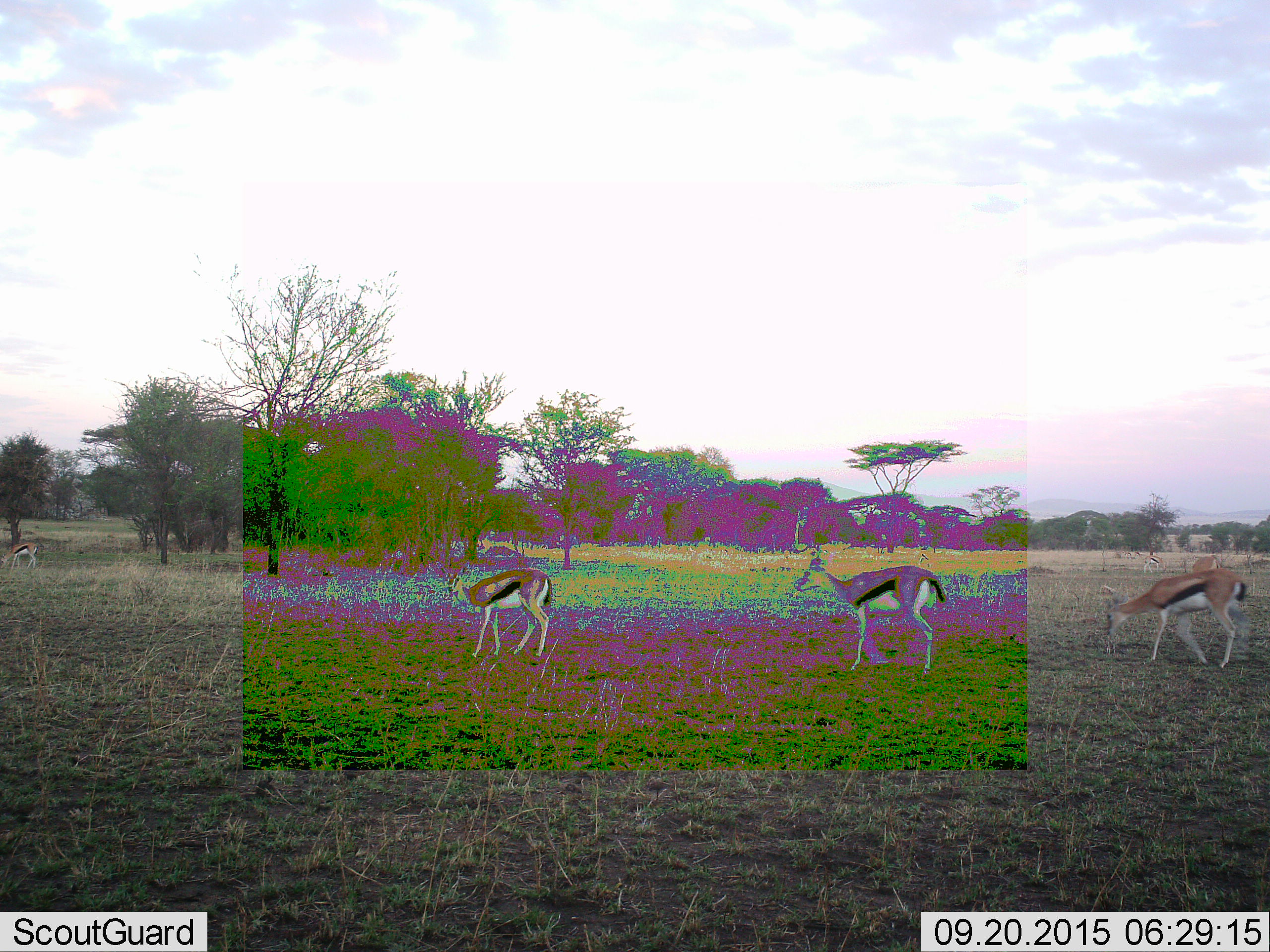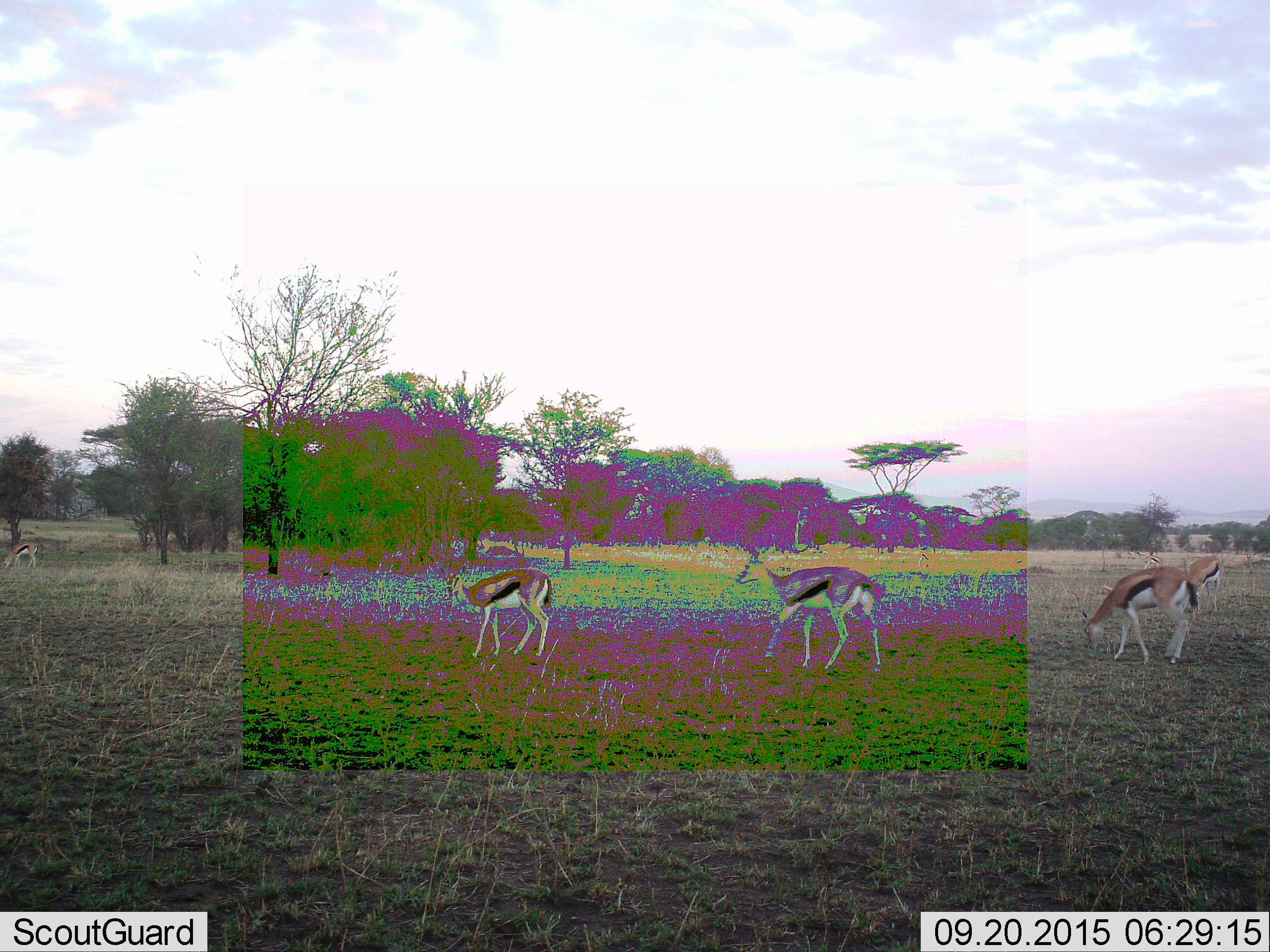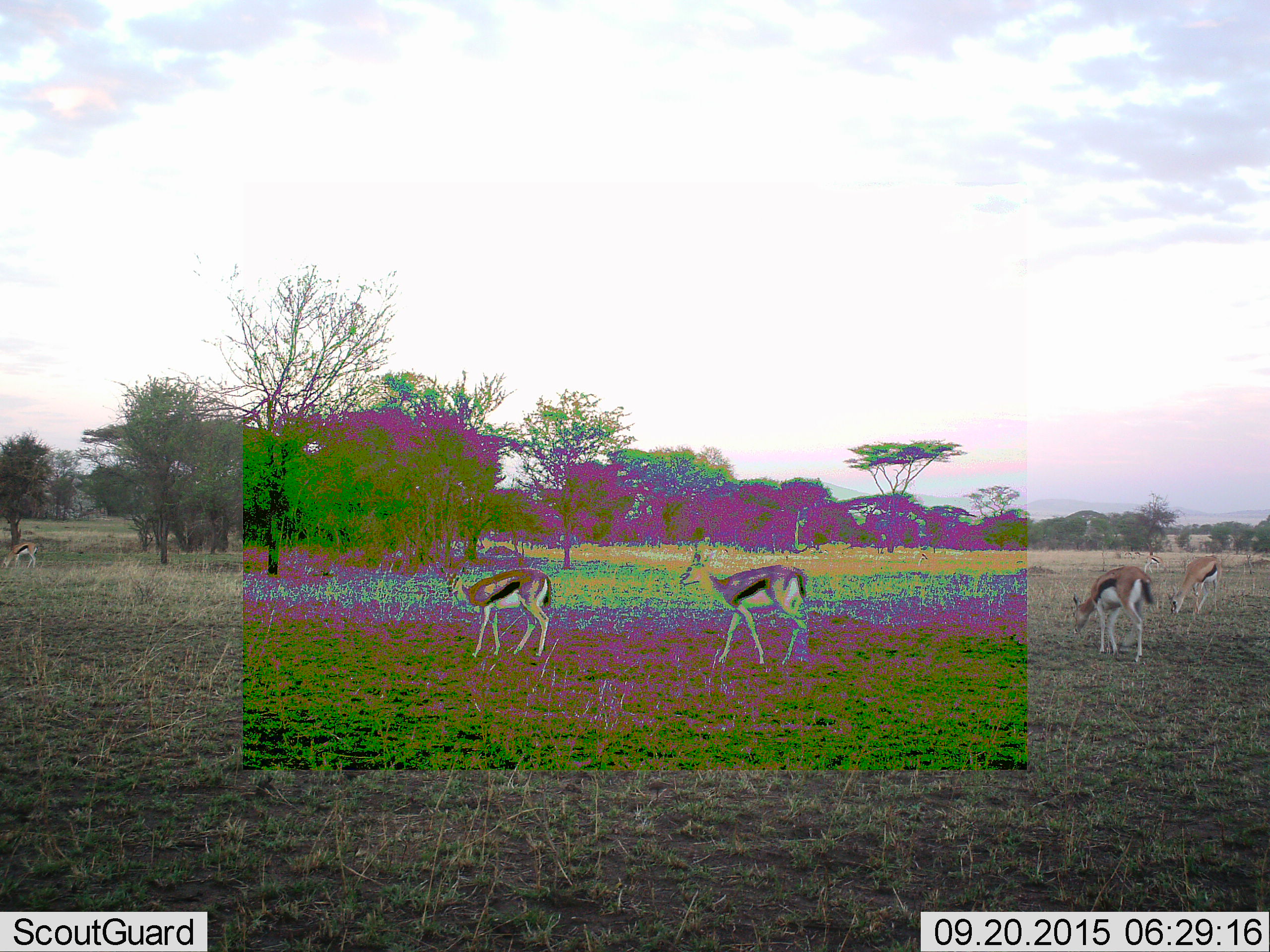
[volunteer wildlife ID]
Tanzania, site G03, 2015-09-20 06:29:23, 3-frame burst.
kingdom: Animalia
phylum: Chordata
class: Mammalia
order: Artiodactyla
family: Bovidae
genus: Eudorcas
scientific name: Eudorcas thomsonii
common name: thomson's gazelle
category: gazellethomsons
Gazellethomsons (thomson's gazelle) (Eudorcas thomsonii), count 6. Behavior (volunteer vote fractions): standing 75%, resting 0%, moving 80%, interacting 5%. Young present (vote fraction): 0%. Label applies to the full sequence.